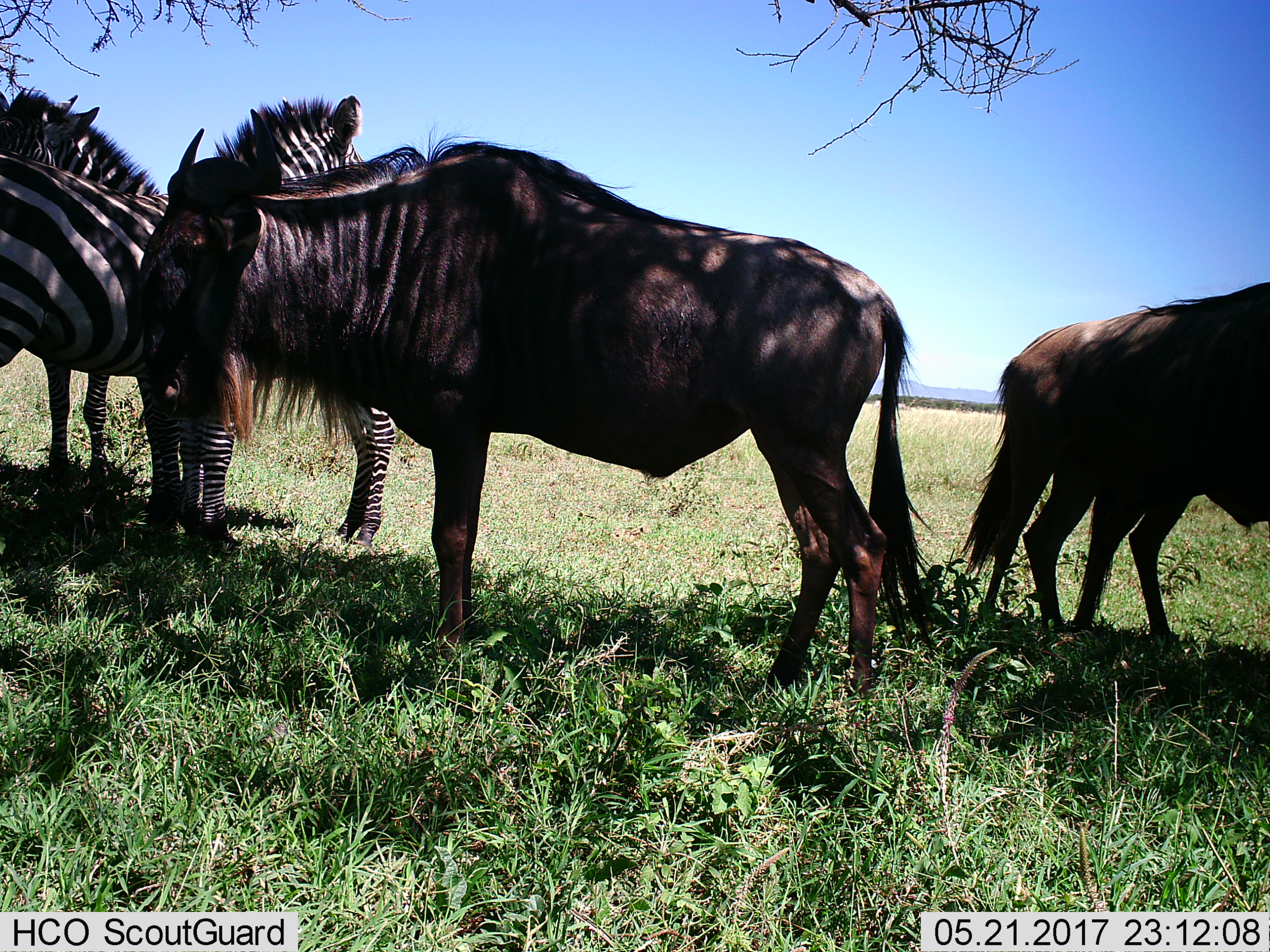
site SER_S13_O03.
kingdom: Animalia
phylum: Chordata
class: Mammalia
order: Artiodactyla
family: Bovidae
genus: Connochaetes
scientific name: Connochaetes taurinus taurinus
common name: blue wildebeest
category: wildebeestblue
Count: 3.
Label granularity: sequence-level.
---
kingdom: Animalia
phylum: Chordata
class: Mammalia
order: Perissodactyla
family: Equidae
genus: Equus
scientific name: Equus quagga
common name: plains zebra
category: zebraplains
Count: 2.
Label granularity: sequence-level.